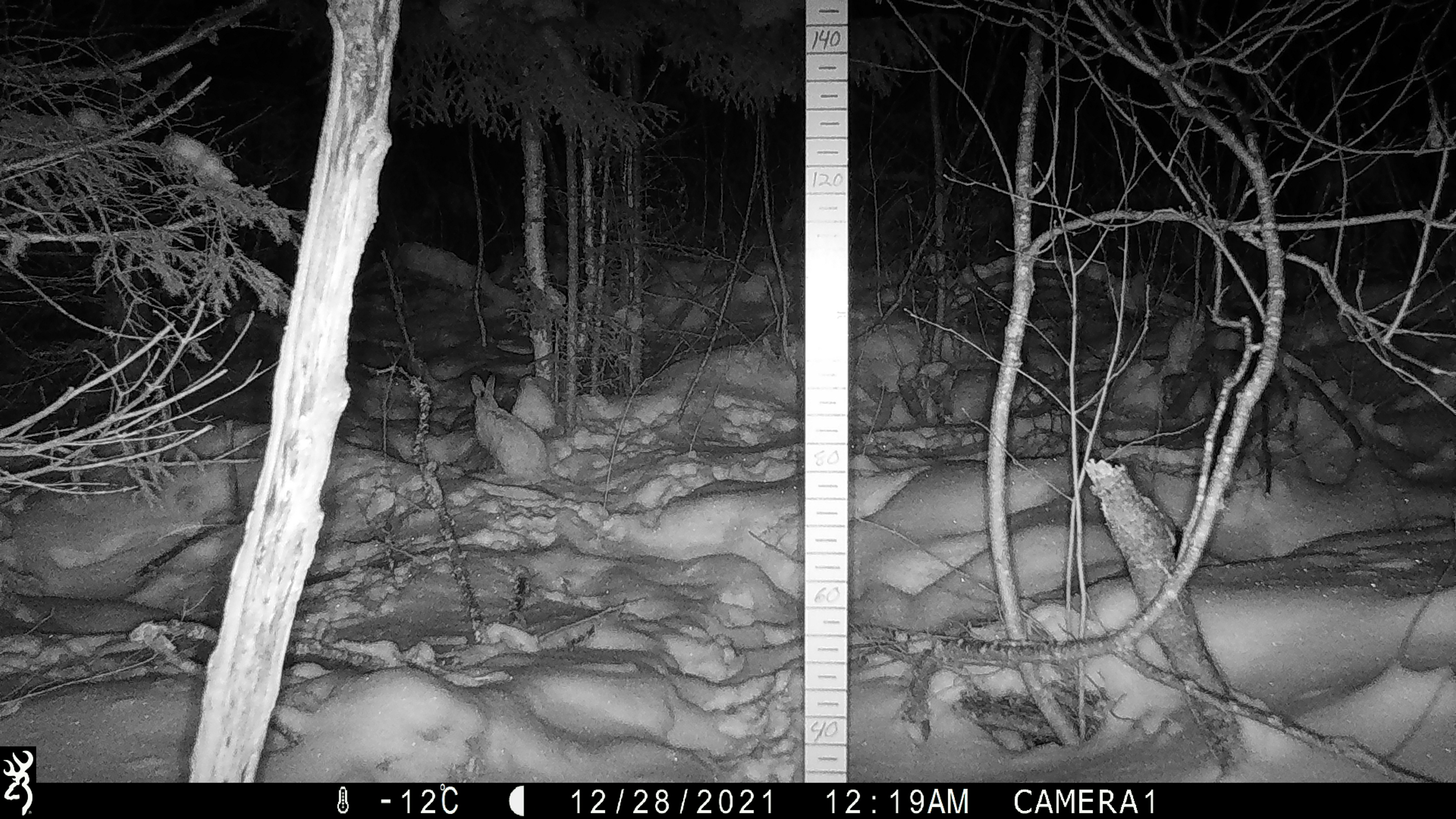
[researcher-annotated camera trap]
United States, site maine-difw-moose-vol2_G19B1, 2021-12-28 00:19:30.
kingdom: Animalia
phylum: Chordata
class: Mammalia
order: Lagomorpha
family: Leporidae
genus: Lepus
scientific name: Lepus americanus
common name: snowshoe hare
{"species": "snowshoe hare (Lepus americanus)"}